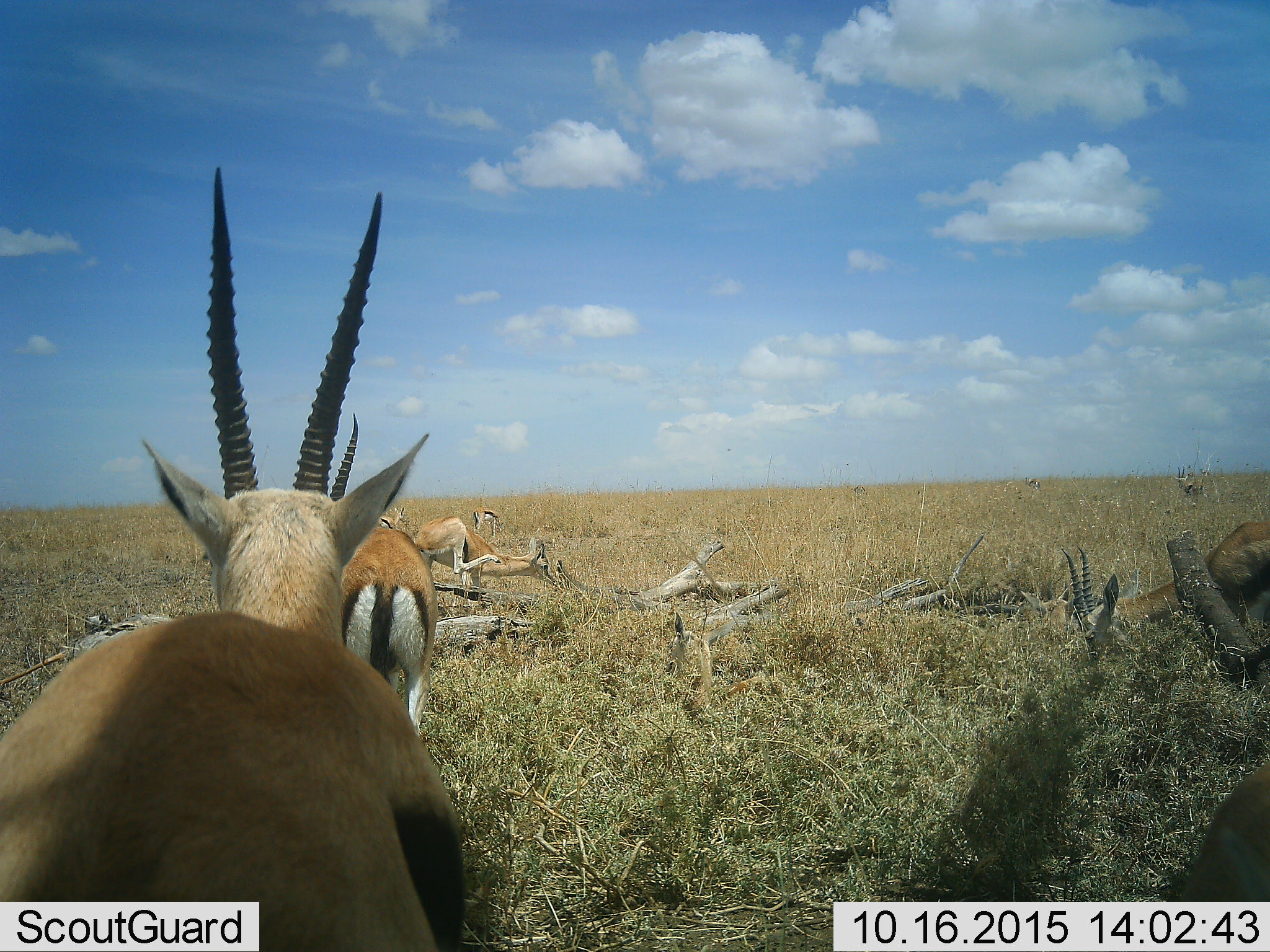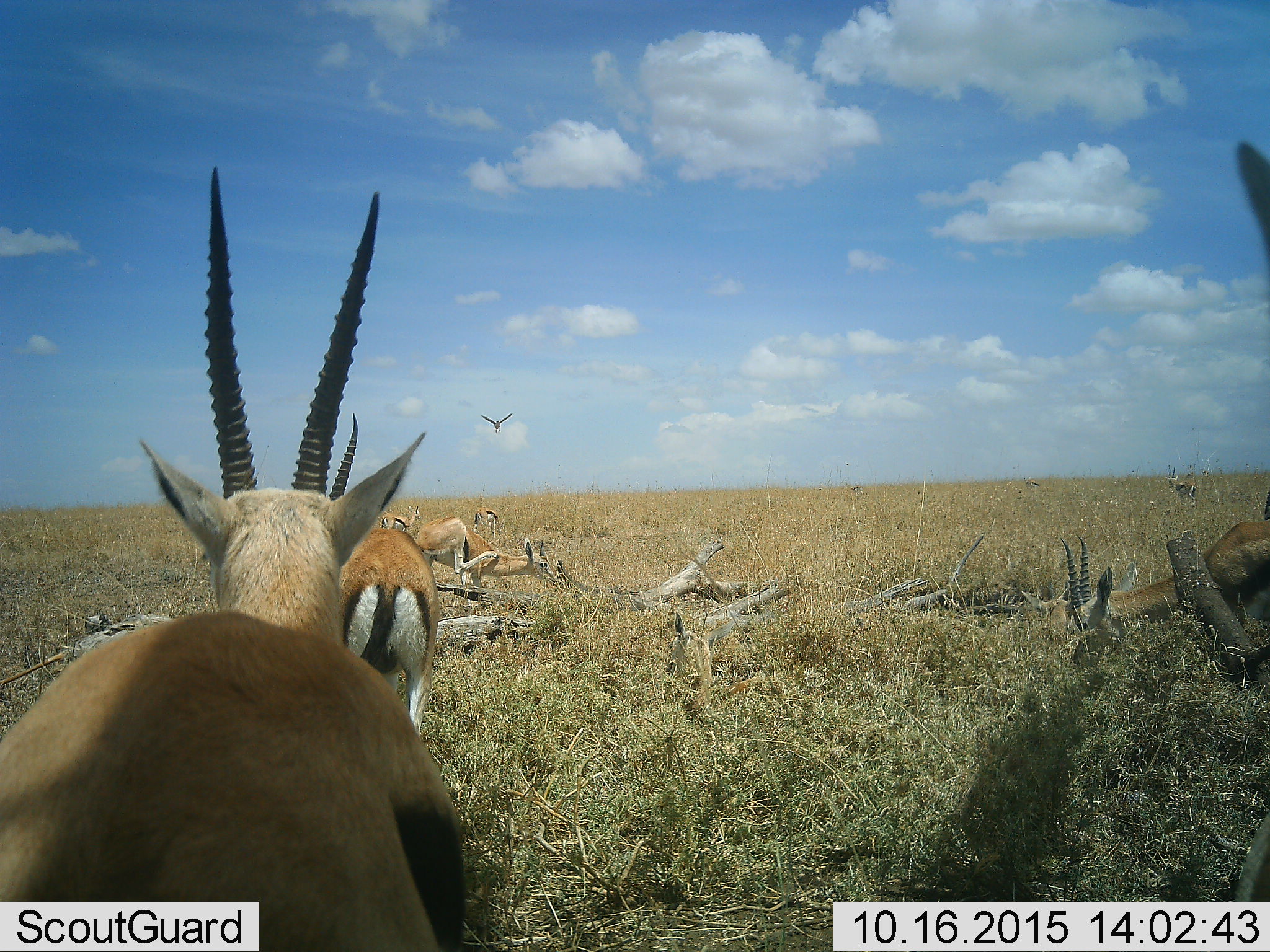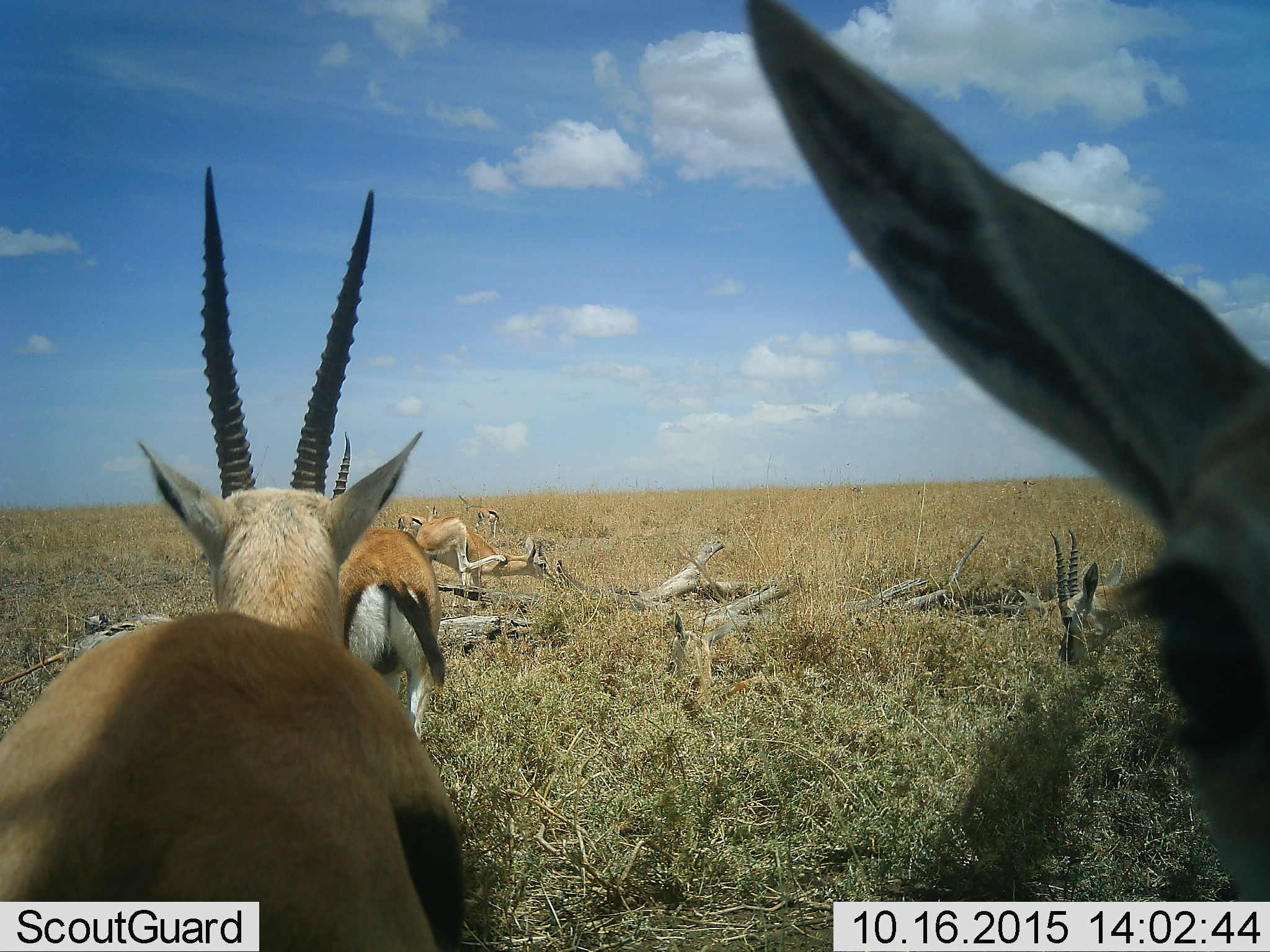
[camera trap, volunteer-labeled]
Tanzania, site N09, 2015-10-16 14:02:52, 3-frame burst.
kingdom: Animalia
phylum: Chordata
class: Mammalia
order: Artiodactyla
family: Bovidae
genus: Eudorcas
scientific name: Eudorcas thomsonii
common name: thomson's gazelle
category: gazellethomsons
Gazellethomsons (thomson's gazelle) (Eudorcas thomsonii), count 9. Behavior (volunteer vote fractions): standing 86%, resting 43%, moving 86%, interacting 0%. Young present (vote fraction): 14%. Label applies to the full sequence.